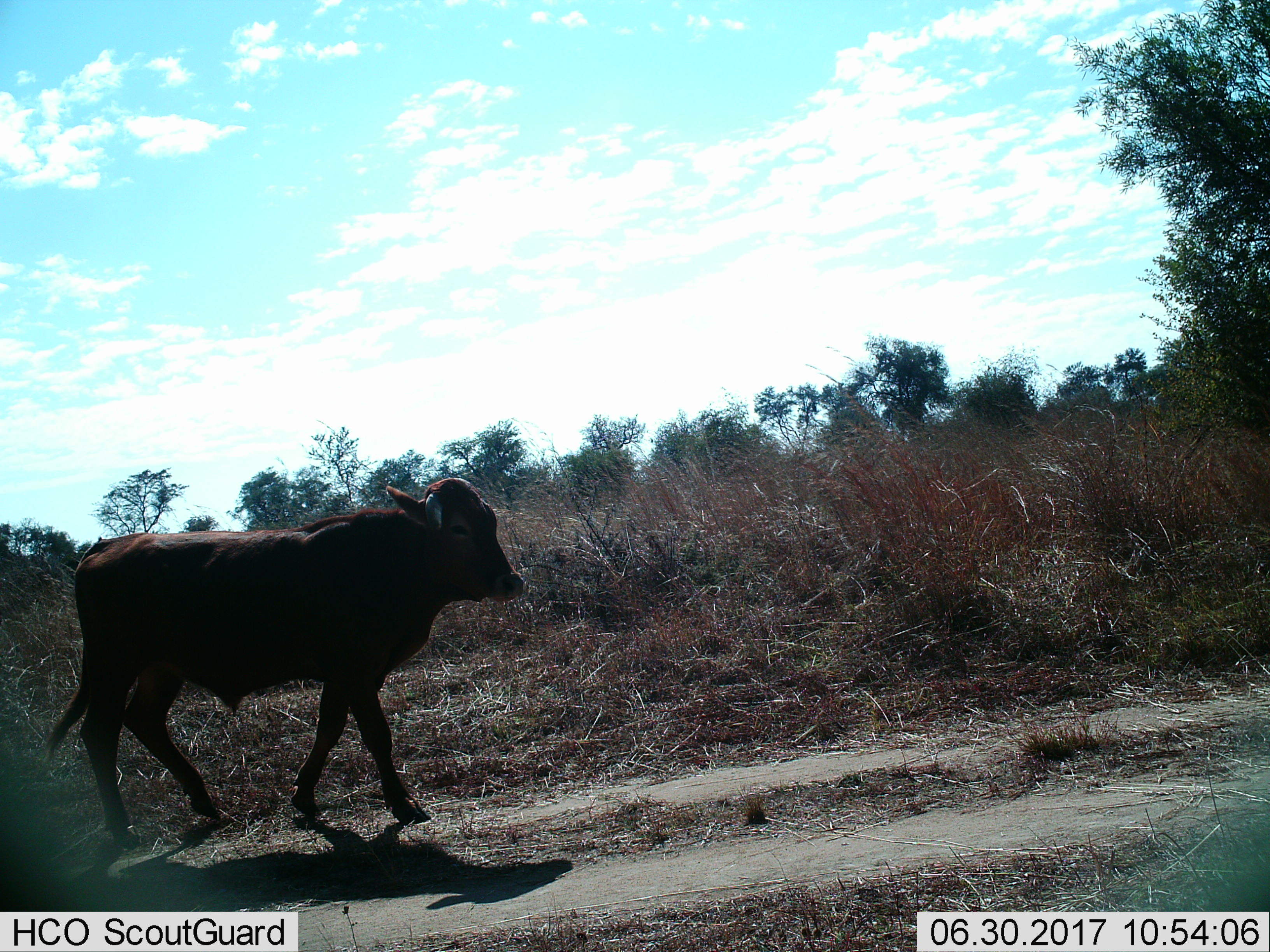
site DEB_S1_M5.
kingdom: Animalia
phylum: Chordata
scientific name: Vertebrata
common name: domestic animal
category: domesticanimal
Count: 1.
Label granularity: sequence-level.